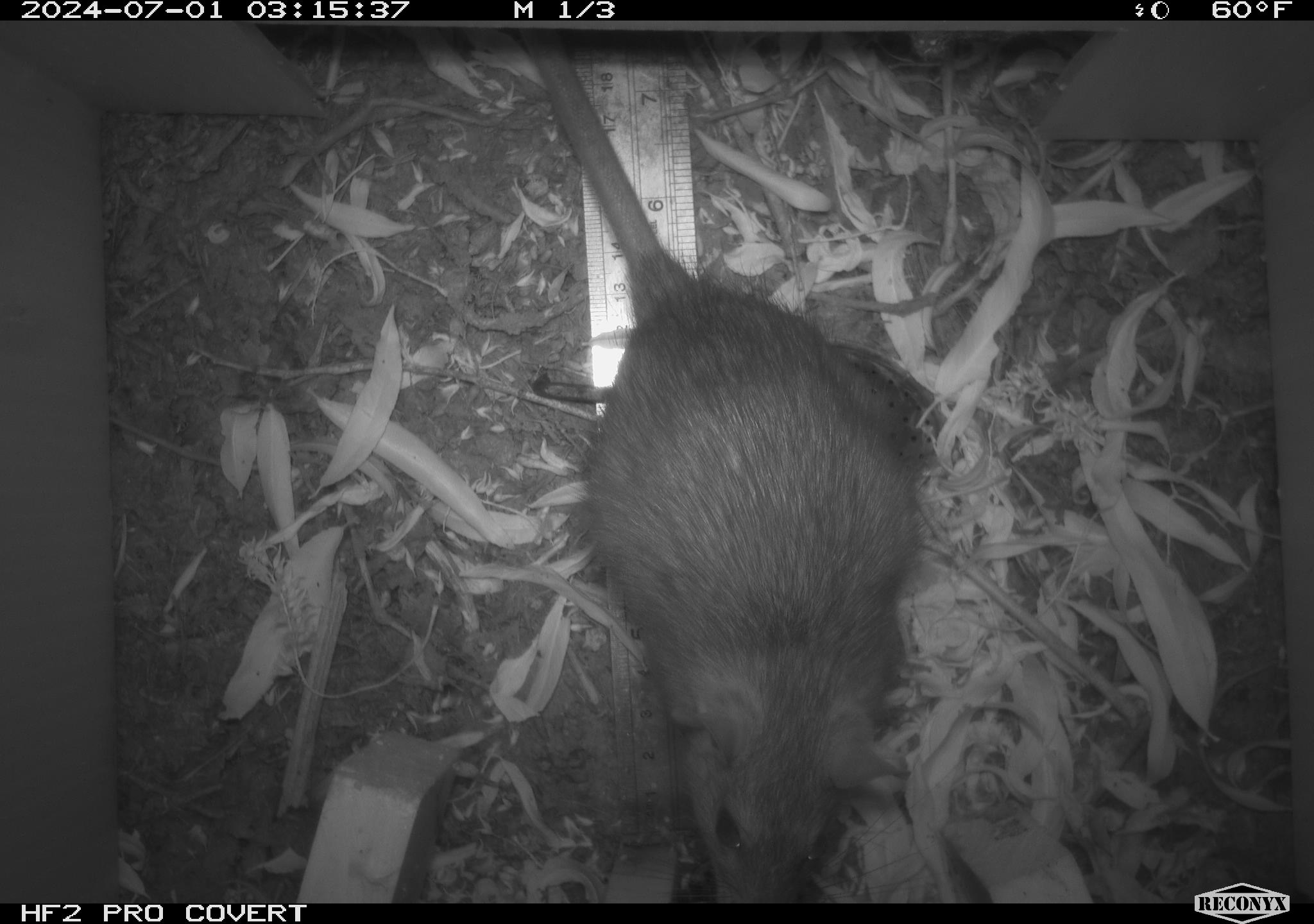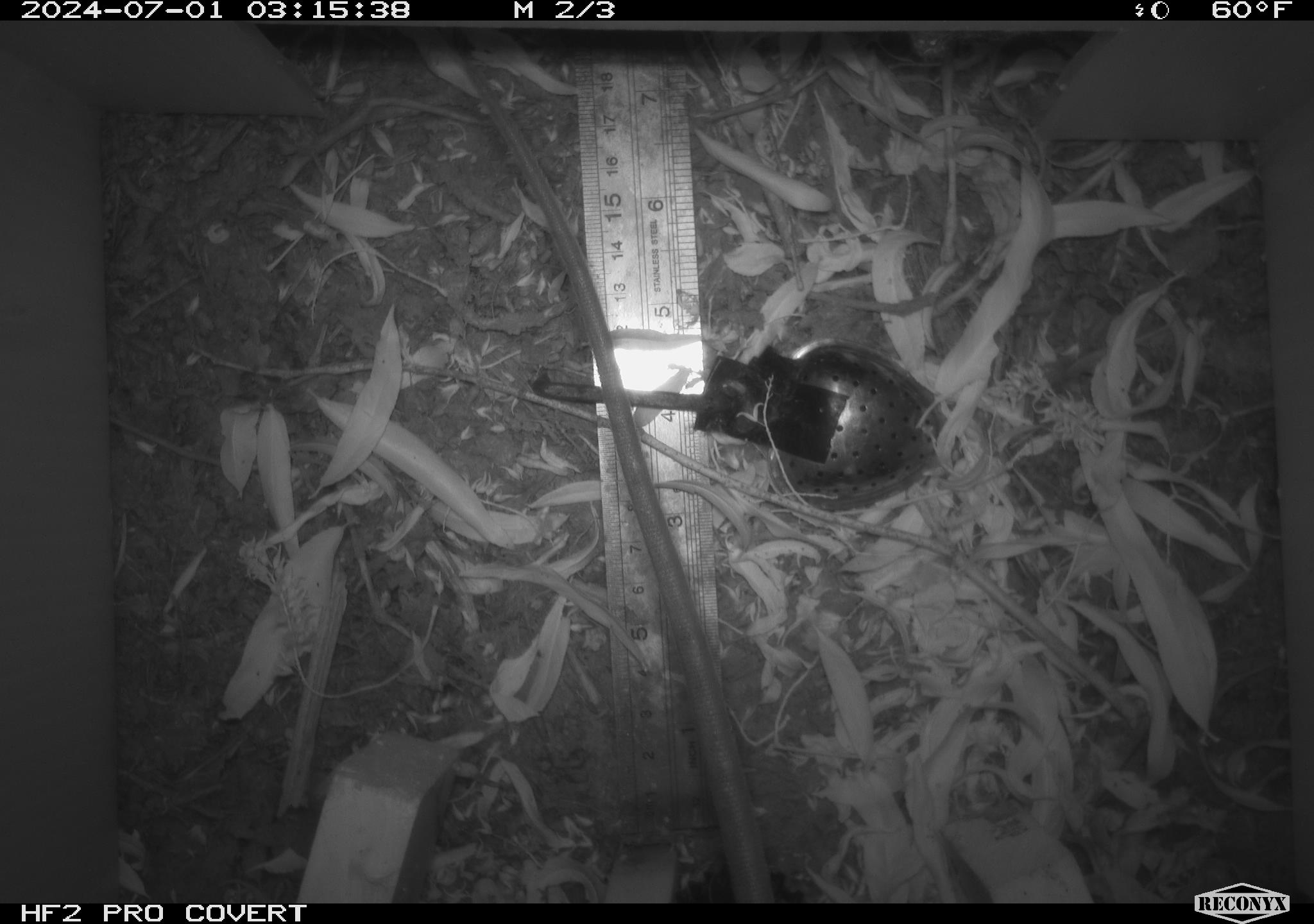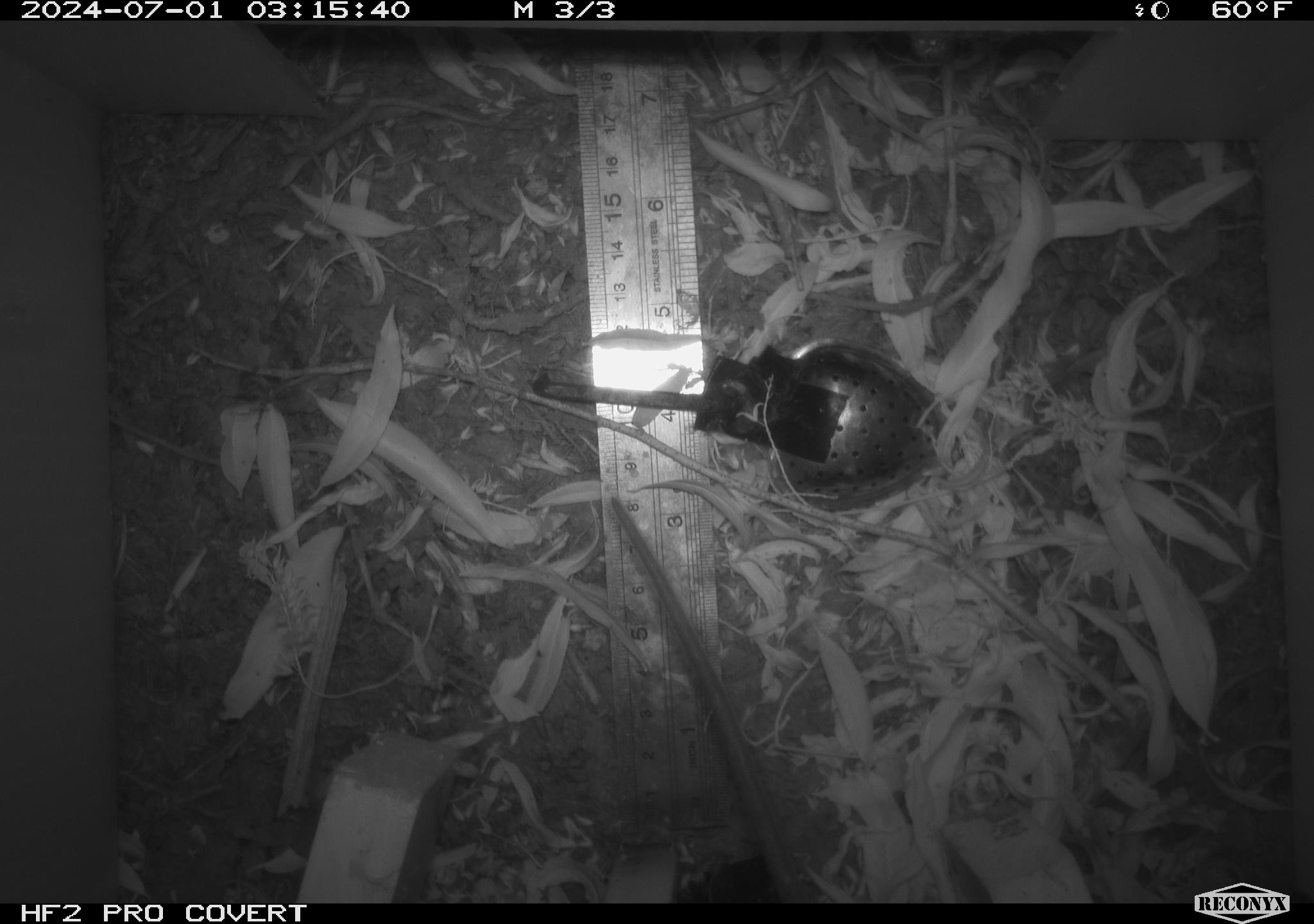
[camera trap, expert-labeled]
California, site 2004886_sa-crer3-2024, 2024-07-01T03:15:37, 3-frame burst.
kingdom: Animalia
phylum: Chordata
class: Mammalia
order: Rodentia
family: Muridae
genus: Rattus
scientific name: Rattus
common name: rat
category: rattus species